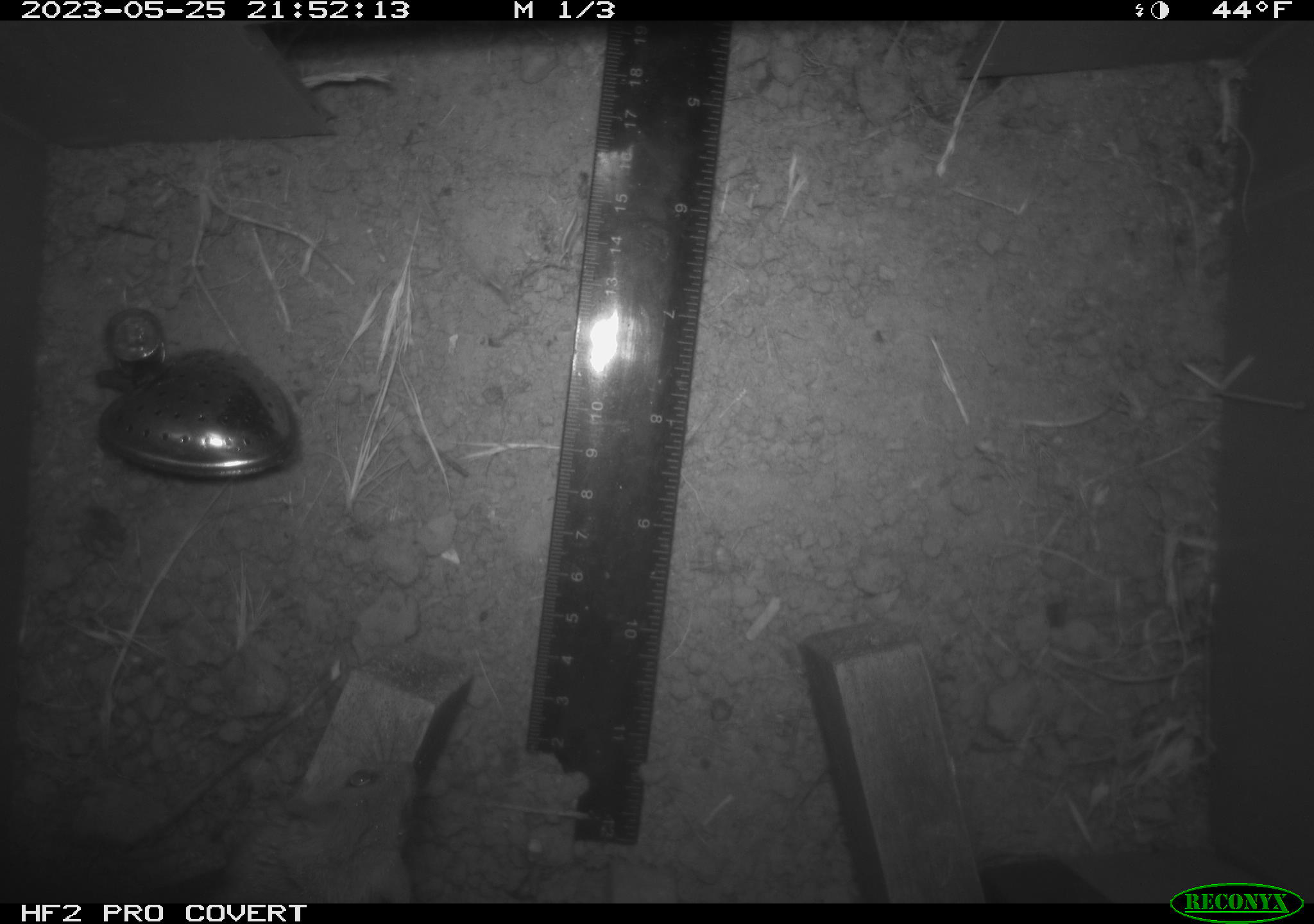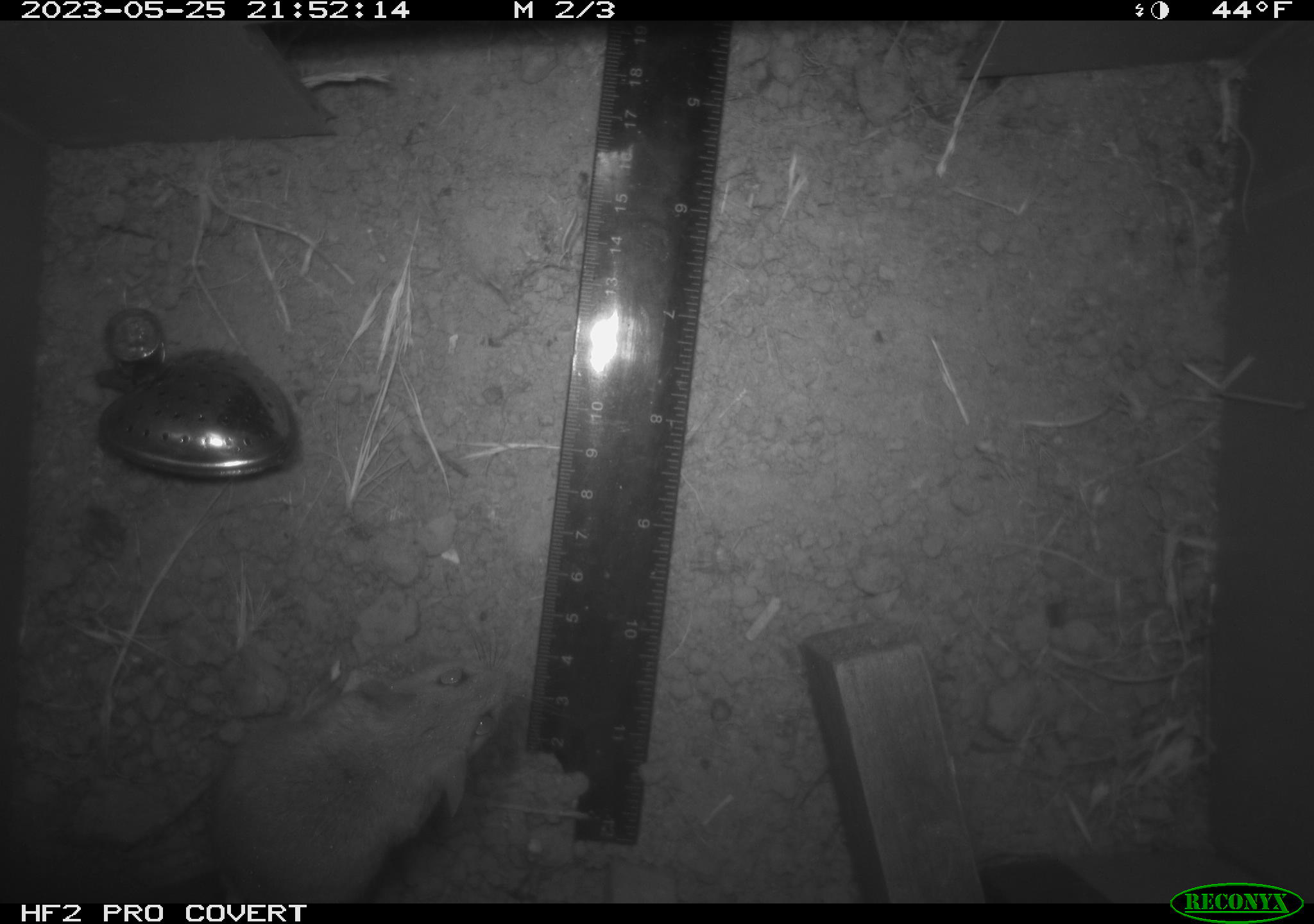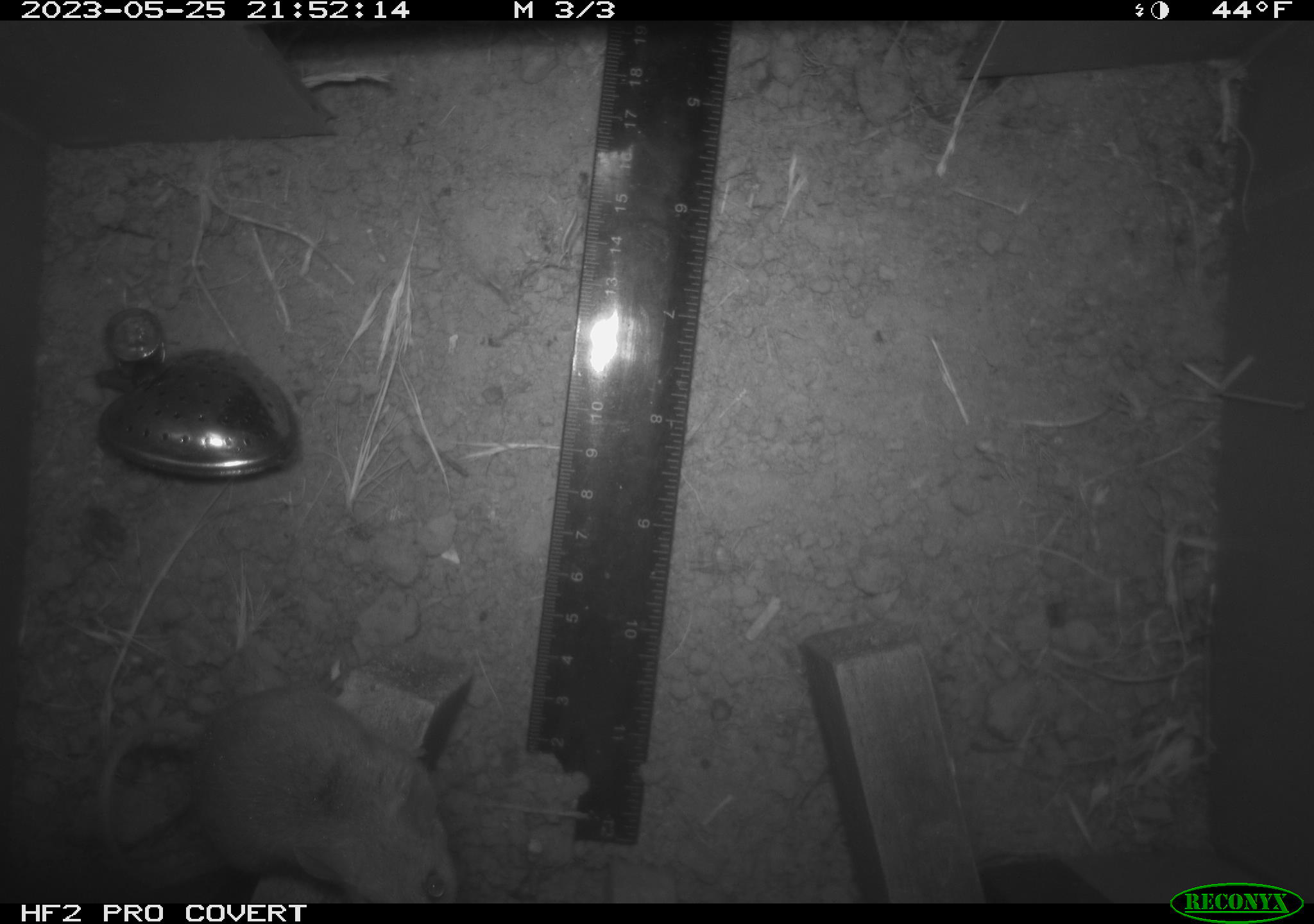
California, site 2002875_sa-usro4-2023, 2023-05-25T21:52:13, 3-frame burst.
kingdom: Animalia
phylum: Chordata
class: Mammalia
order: Rodentia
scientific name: Rodentia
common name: mouse species